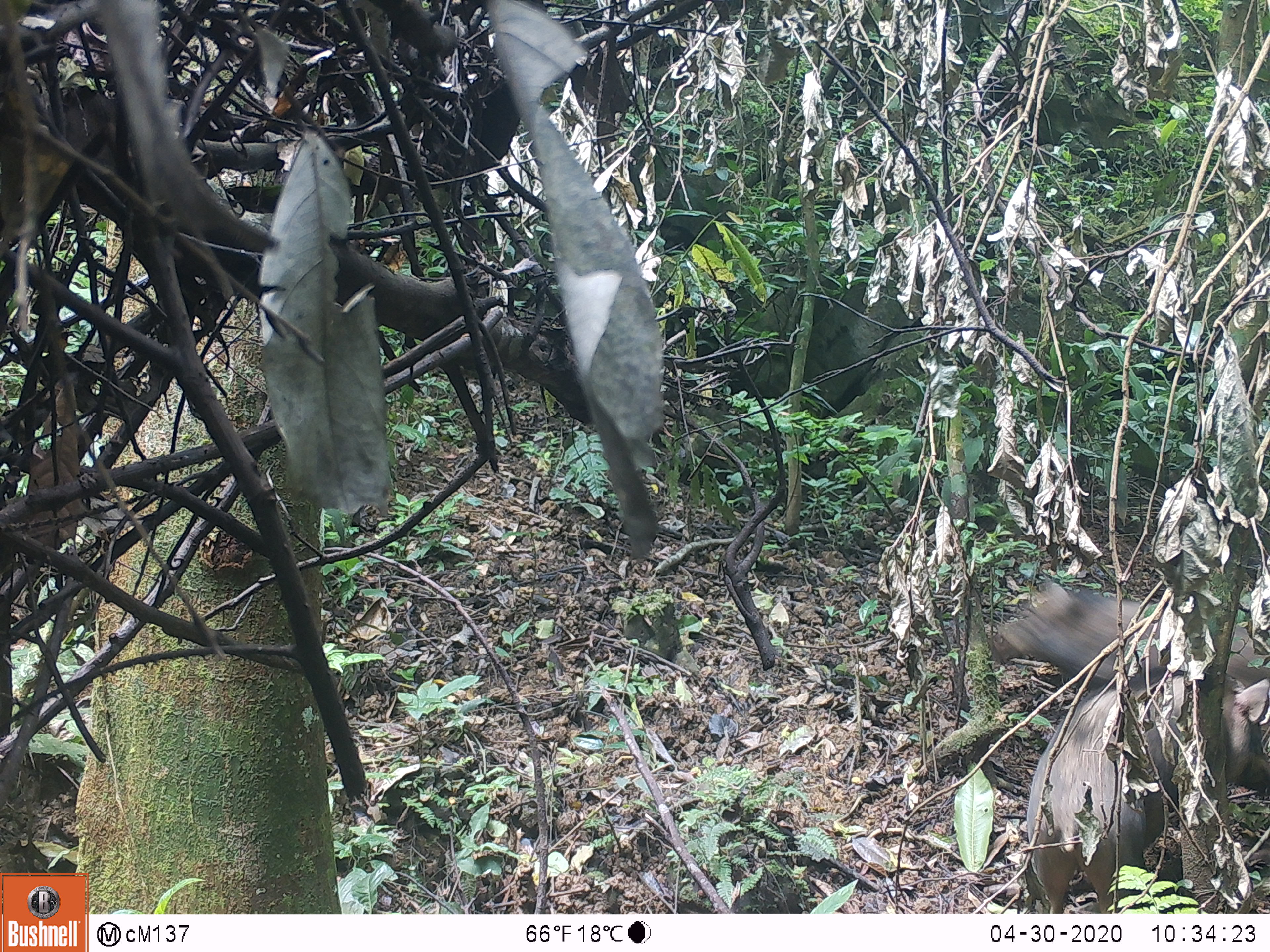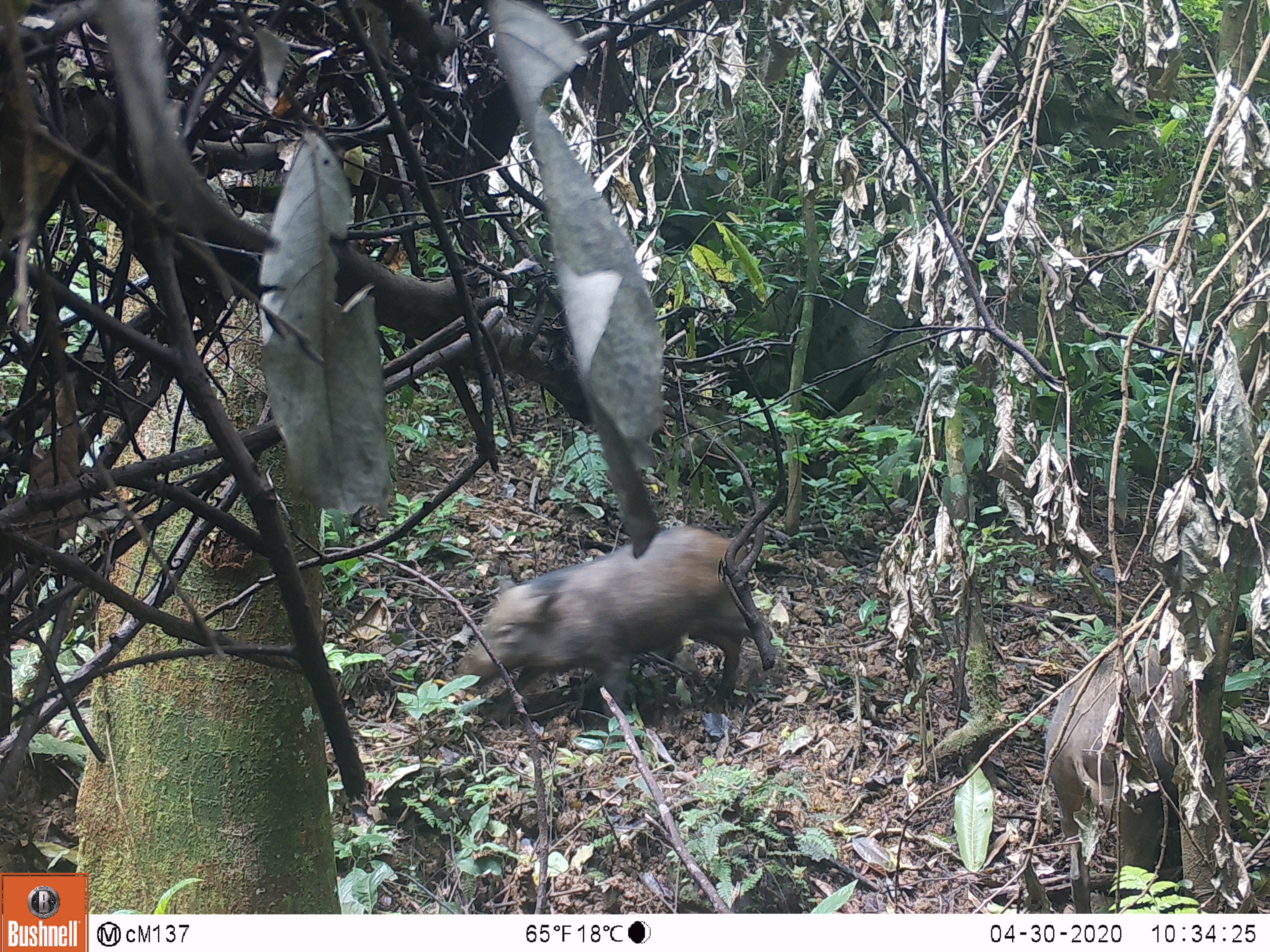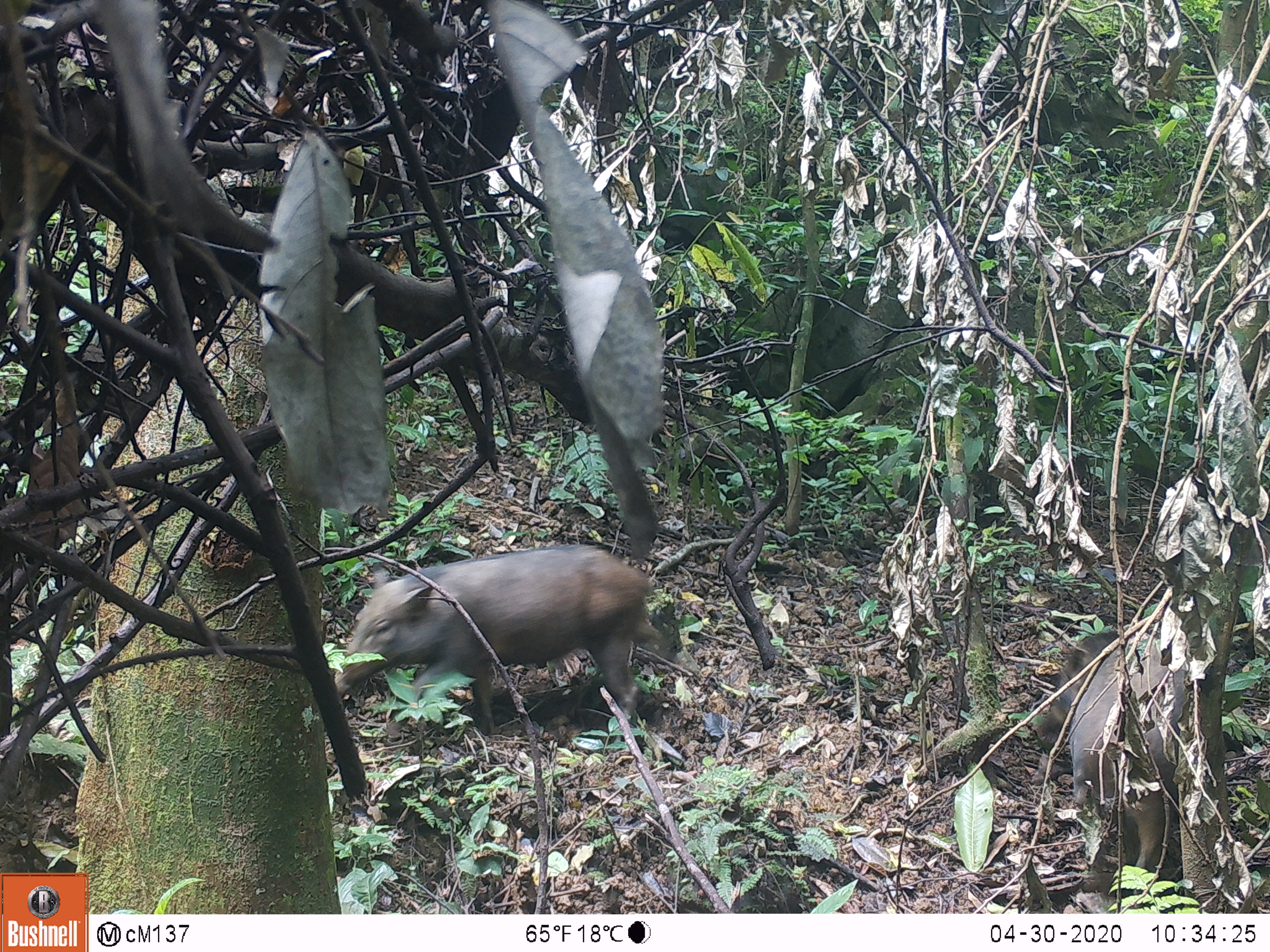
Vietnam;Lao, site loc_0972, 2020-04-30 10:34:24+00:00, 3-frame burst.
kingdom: Animalia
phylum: Chordata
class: Mammalia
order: Artiodactyla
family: Suidae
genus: Sus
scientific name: Sus scrofa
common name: eurasian wild pig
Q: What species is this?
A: Eurasian wild pig (Sus scrofa).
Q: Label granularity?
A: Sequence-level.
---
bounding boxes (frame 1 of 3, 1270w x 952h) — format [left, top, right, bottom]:
eurasian wild pig: [1024, 676, 1270, 911]; [986, 576, 1270, 696]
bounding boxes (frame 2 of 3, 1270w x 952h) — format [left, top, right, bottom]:
eurasian wild pig: [453, 525, 773, 720]; [1042, 605, 1187, 911]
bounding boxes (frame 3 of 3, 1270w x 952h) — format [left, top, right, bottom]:
eurasian wild pig: [332, 542, 666, 737]; [1035, 621, 1187, 896]